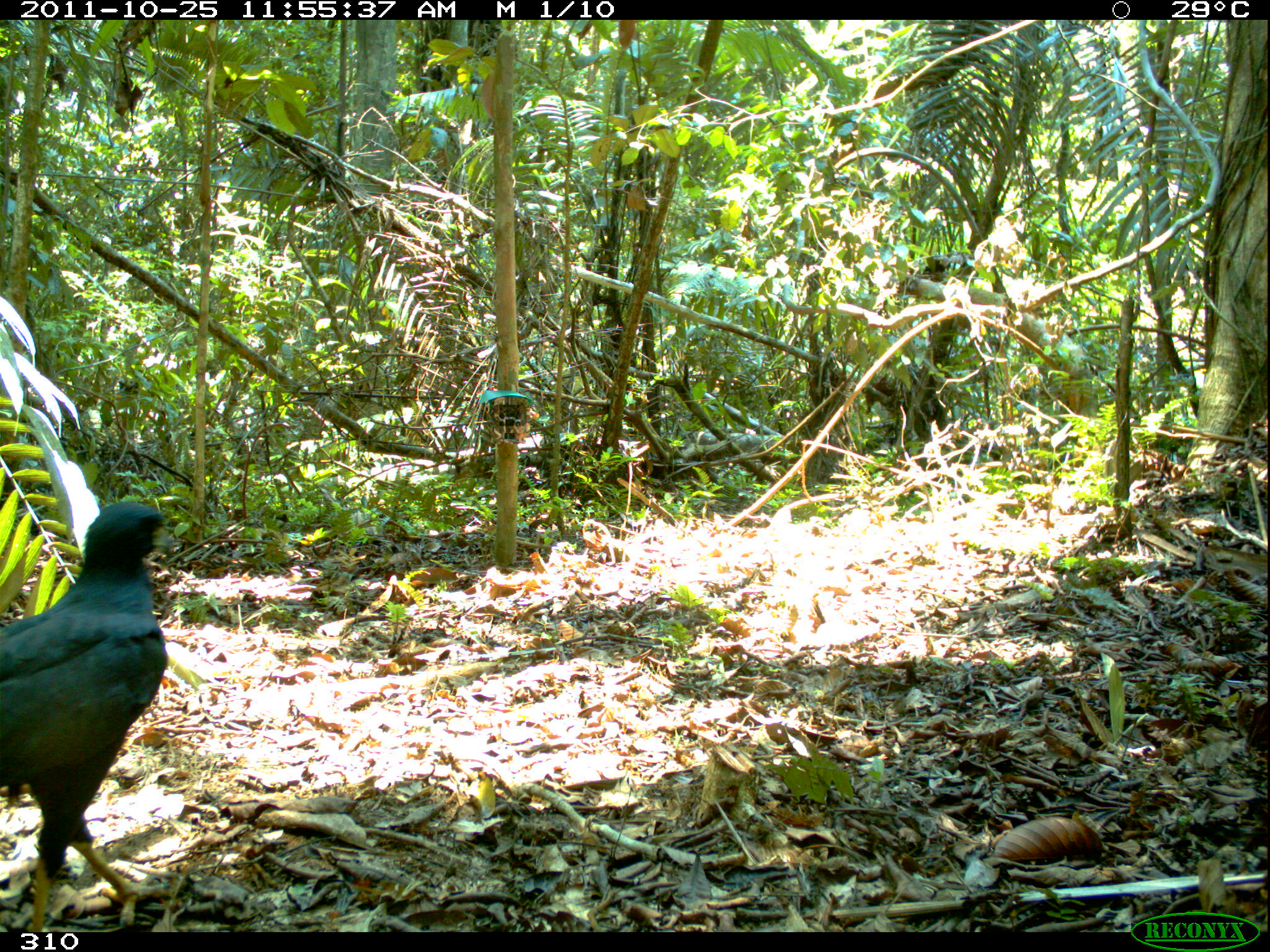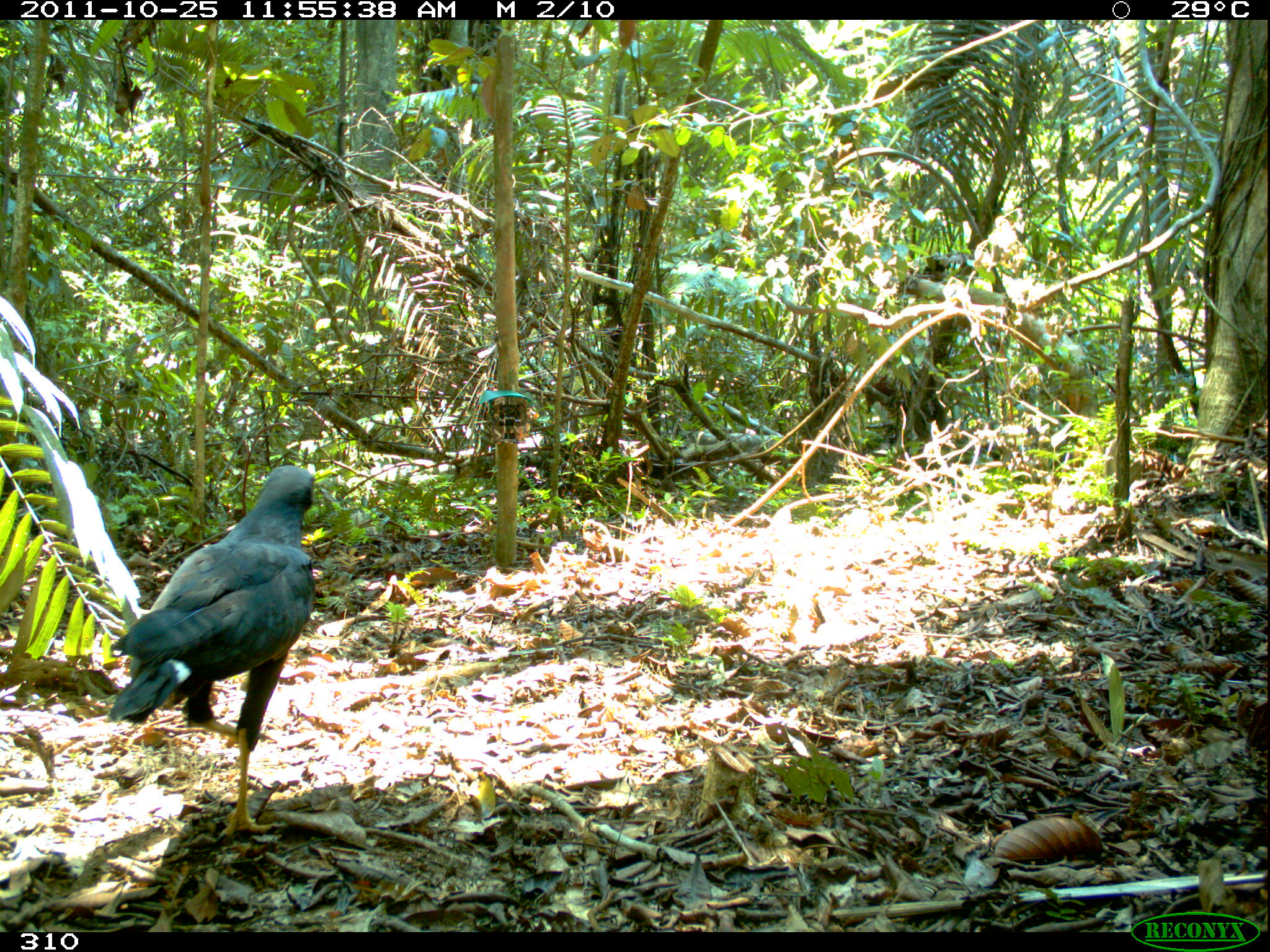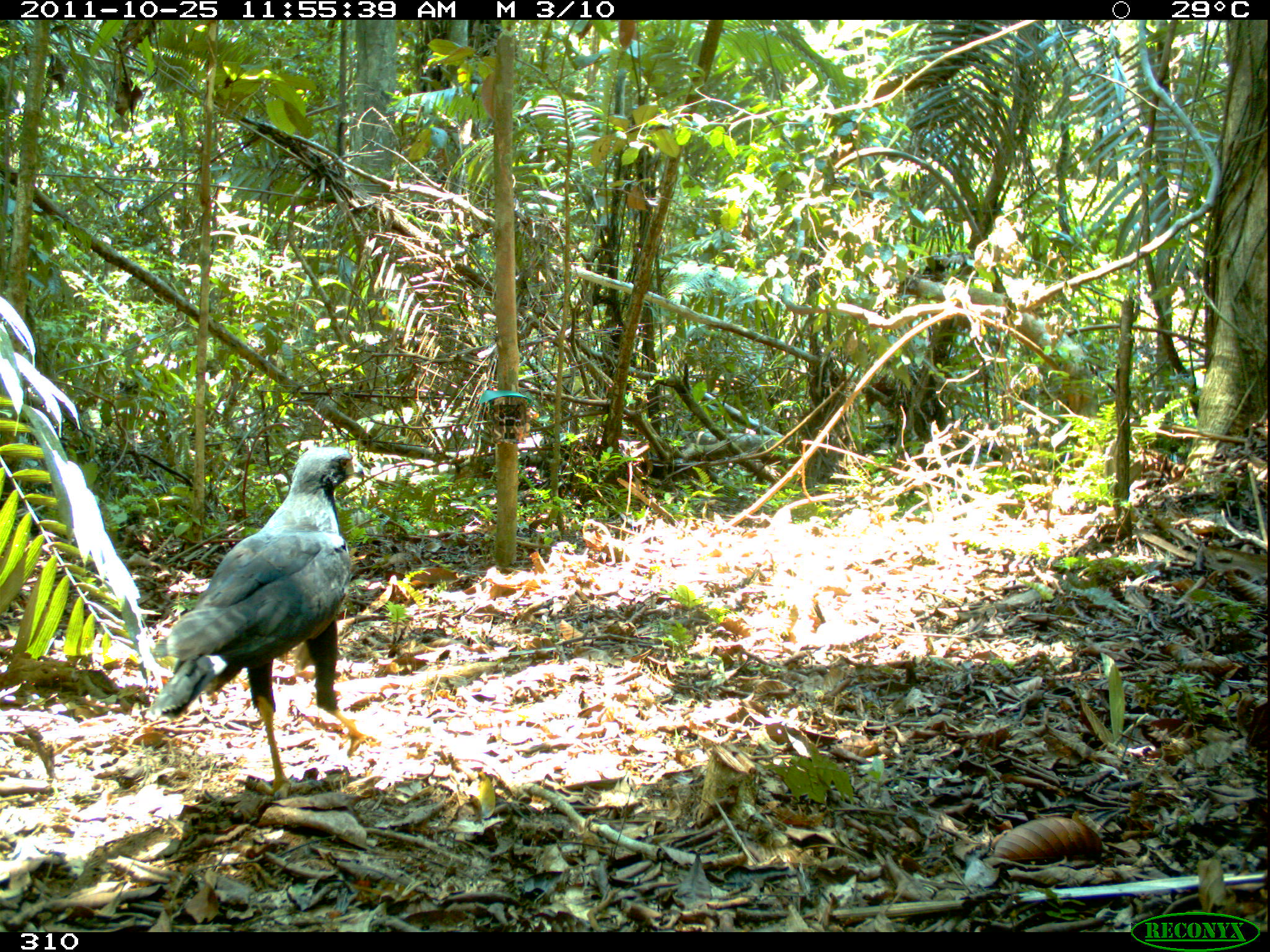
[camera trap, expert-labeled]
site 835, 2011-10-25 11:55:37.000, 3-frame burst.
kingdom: Animalia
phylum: Chordata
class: Aves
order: Accipitriformes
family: Accipitridae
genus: Buteogallus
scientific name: Buteogallus urubitinga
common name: great black hawk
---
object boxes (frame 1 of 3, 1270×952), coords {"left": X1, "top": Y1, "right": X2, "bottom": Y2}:
buteogallus urubitinga: {"left": 0, "top": 499, "right": 176, "bottom": 929}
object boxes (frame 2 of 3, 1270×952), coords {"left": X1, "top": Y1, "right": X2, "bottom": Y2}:
buteogallus urubitinga: {"left": 108, "top": 465, "right": 317, "bottom": 838}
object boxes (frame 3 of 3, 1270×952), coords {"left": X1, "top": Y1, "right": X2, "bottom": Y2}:
buteogallus urubitinga: {"left": 148, "top": 446, "right": 381, "bottom": 804}